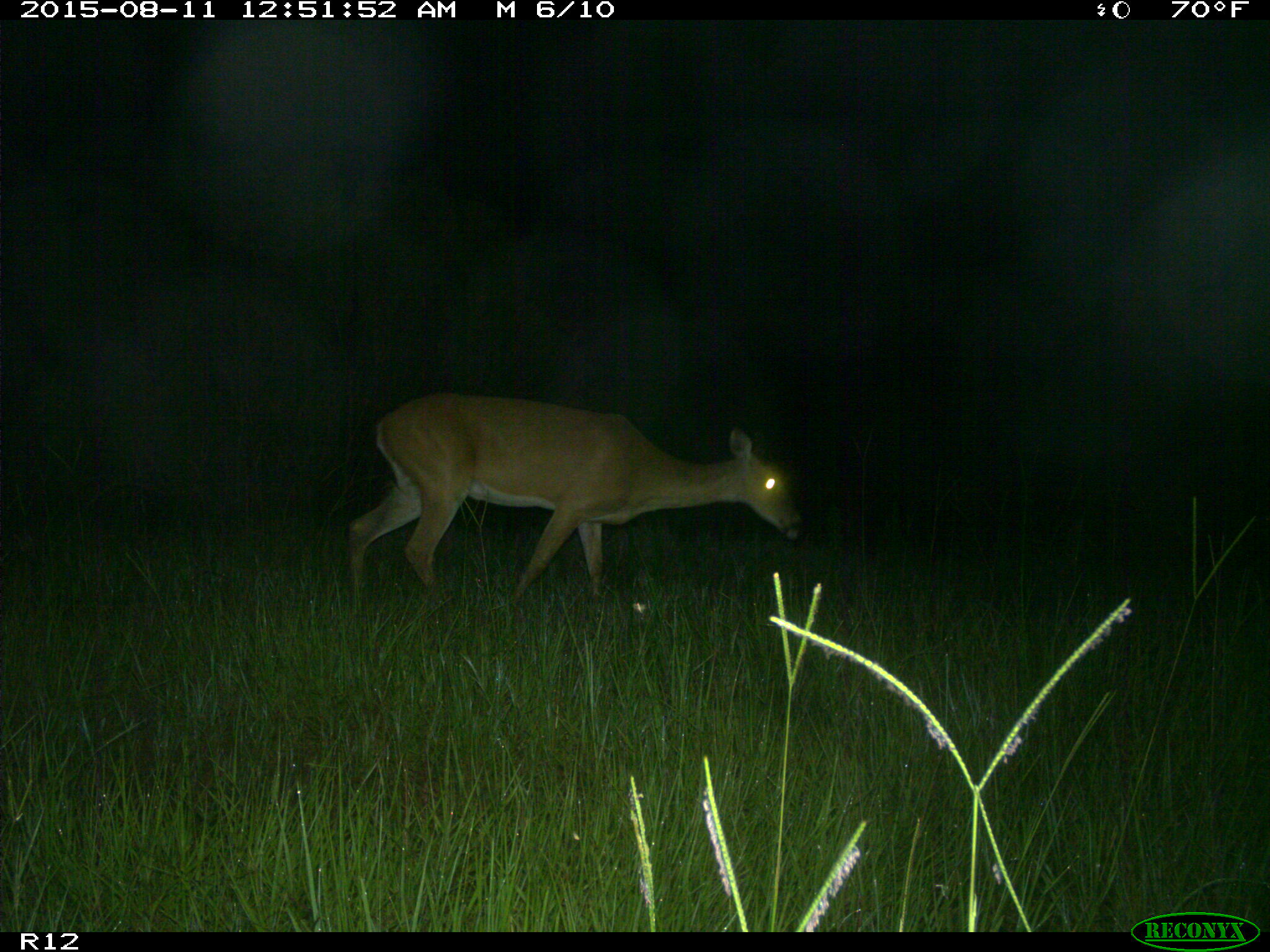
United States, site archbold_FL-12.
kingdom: Animalia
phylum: Chordata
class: Mammalia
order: Artiodactyla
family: Cervidae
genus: Odocoileus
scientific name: Odocoileus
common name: deer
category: unidentified deer